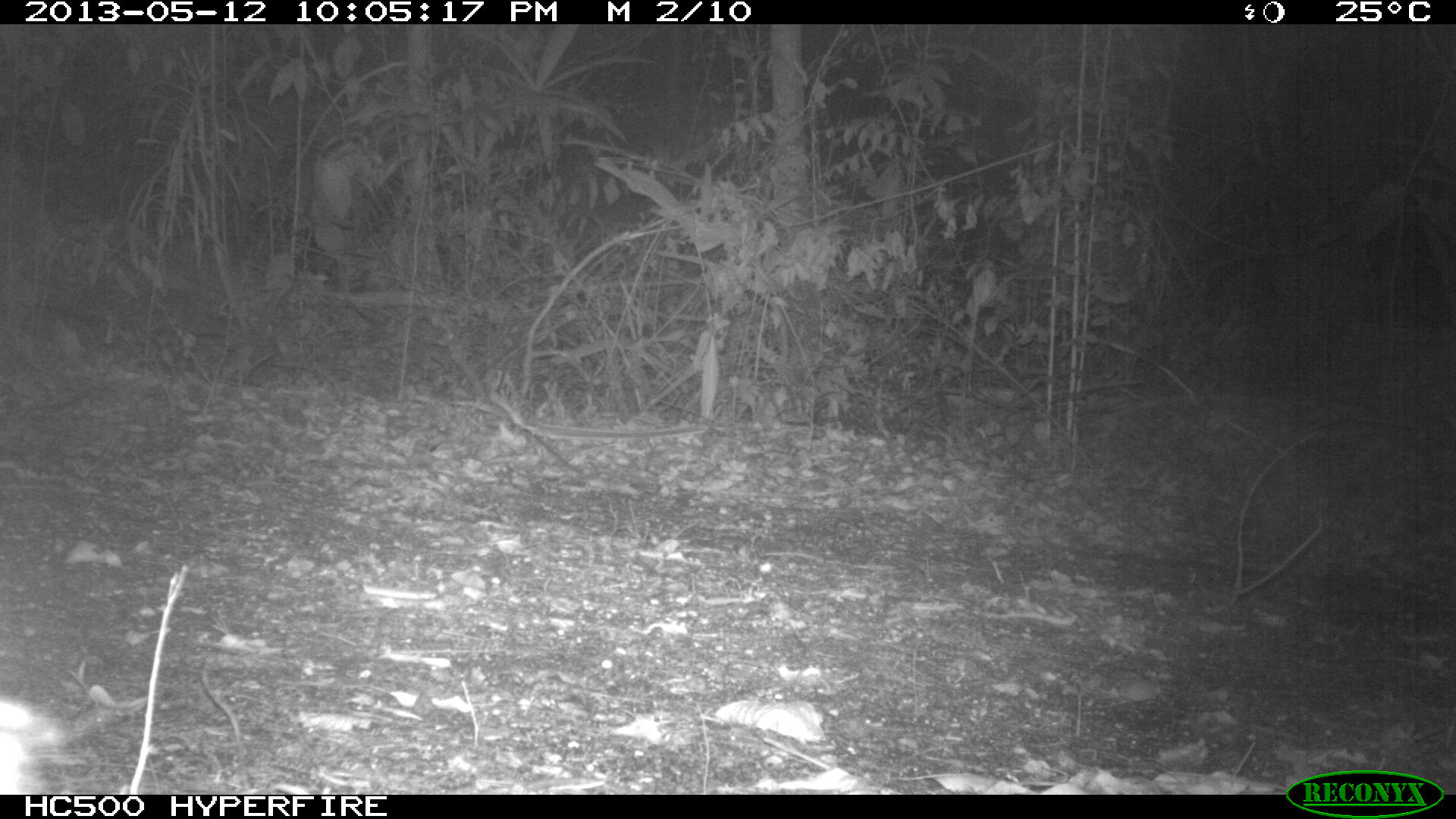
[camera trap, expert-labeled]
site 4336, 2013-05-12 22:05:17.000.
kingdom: Animalia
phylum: Chordata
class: Mammalia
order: Didelphimorphia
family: Didelphidae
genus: Didelphis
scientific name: Didelphis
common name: american opossums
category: didelphis sp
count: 1